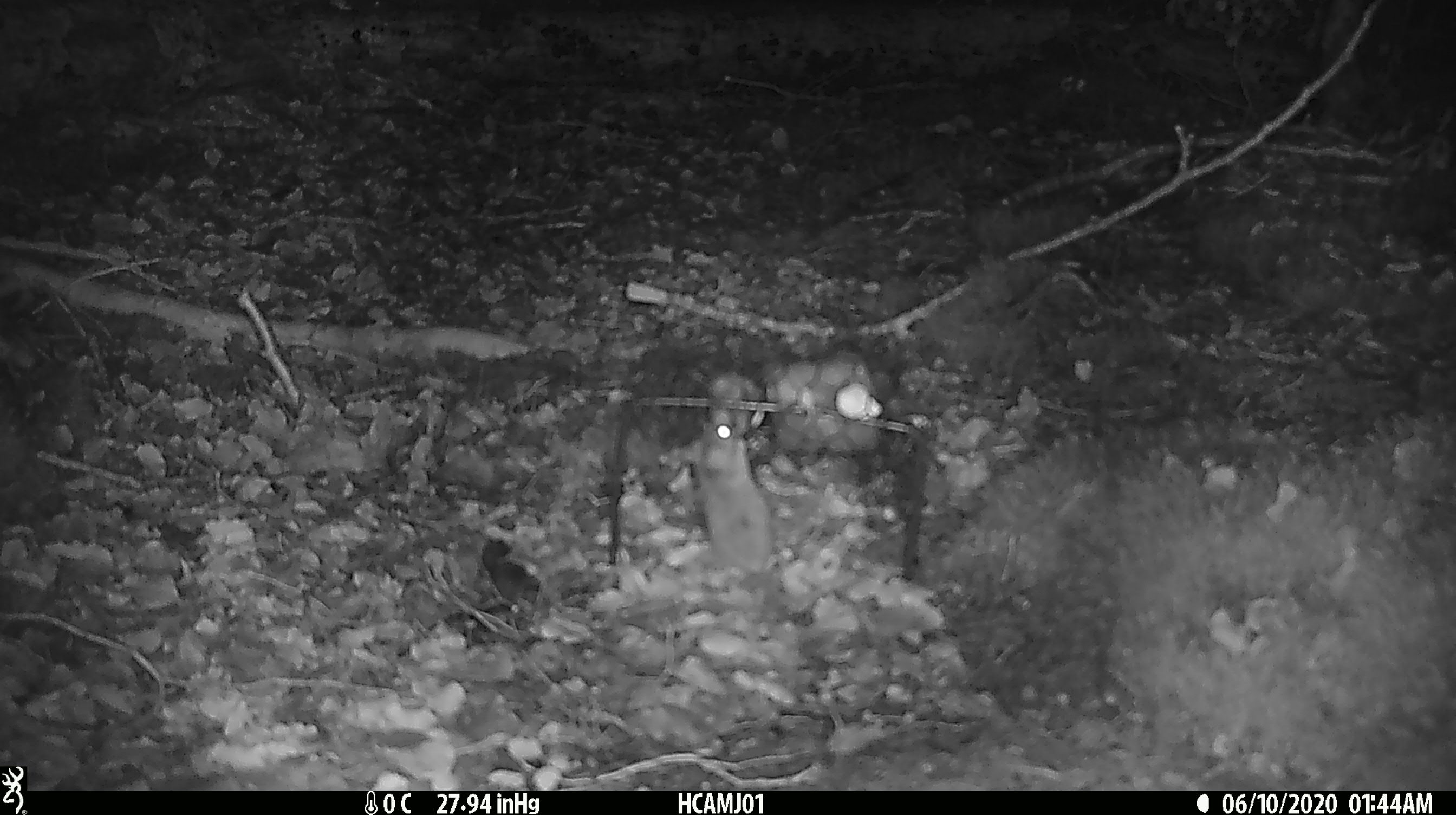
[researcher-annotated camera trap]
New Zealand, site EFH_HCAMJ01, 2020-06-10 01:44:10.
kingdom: Animalia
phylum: Chordata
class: Mammalia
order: Rodentia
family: Muridae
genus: Mus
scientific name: Mus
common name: mouse